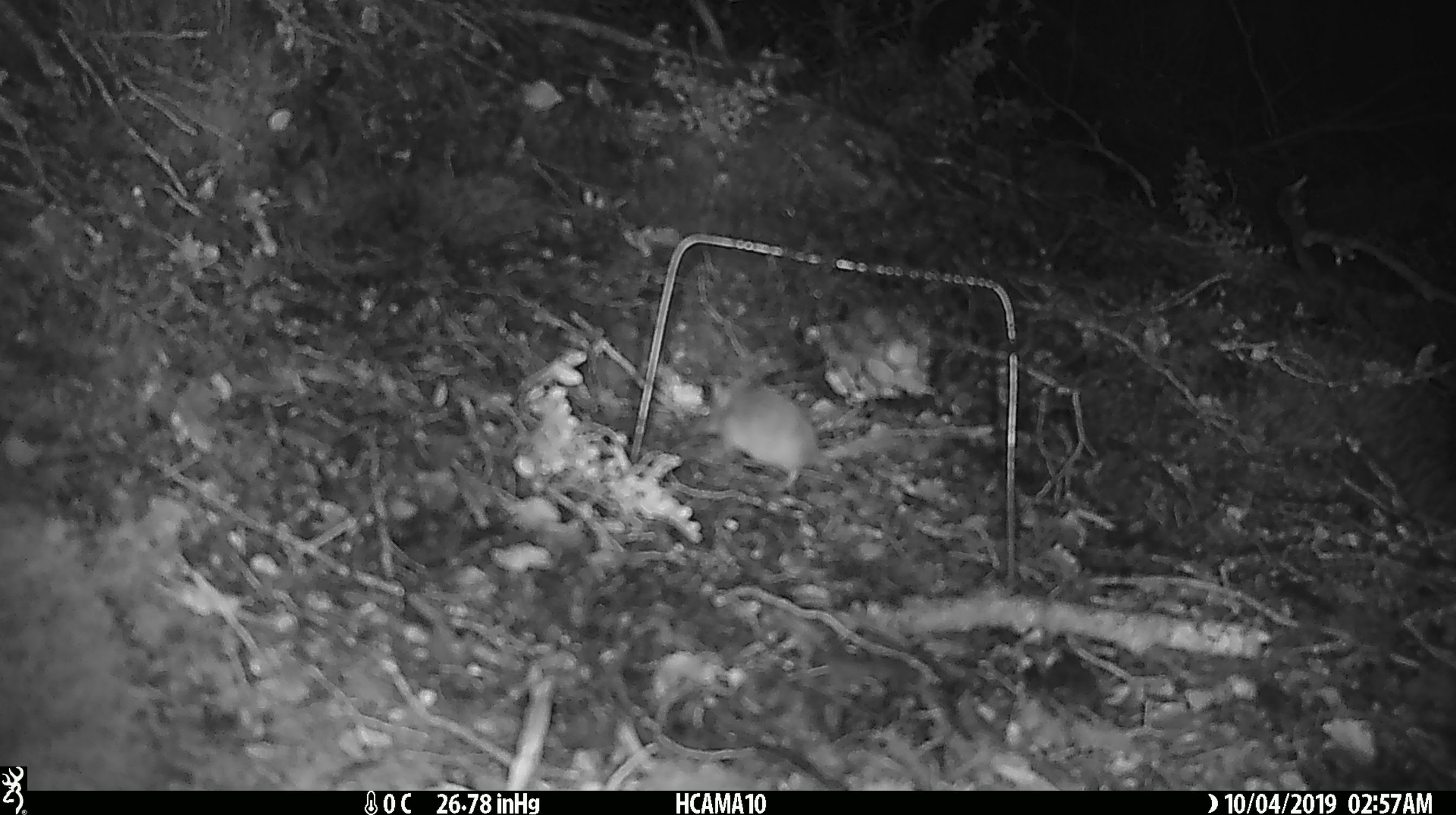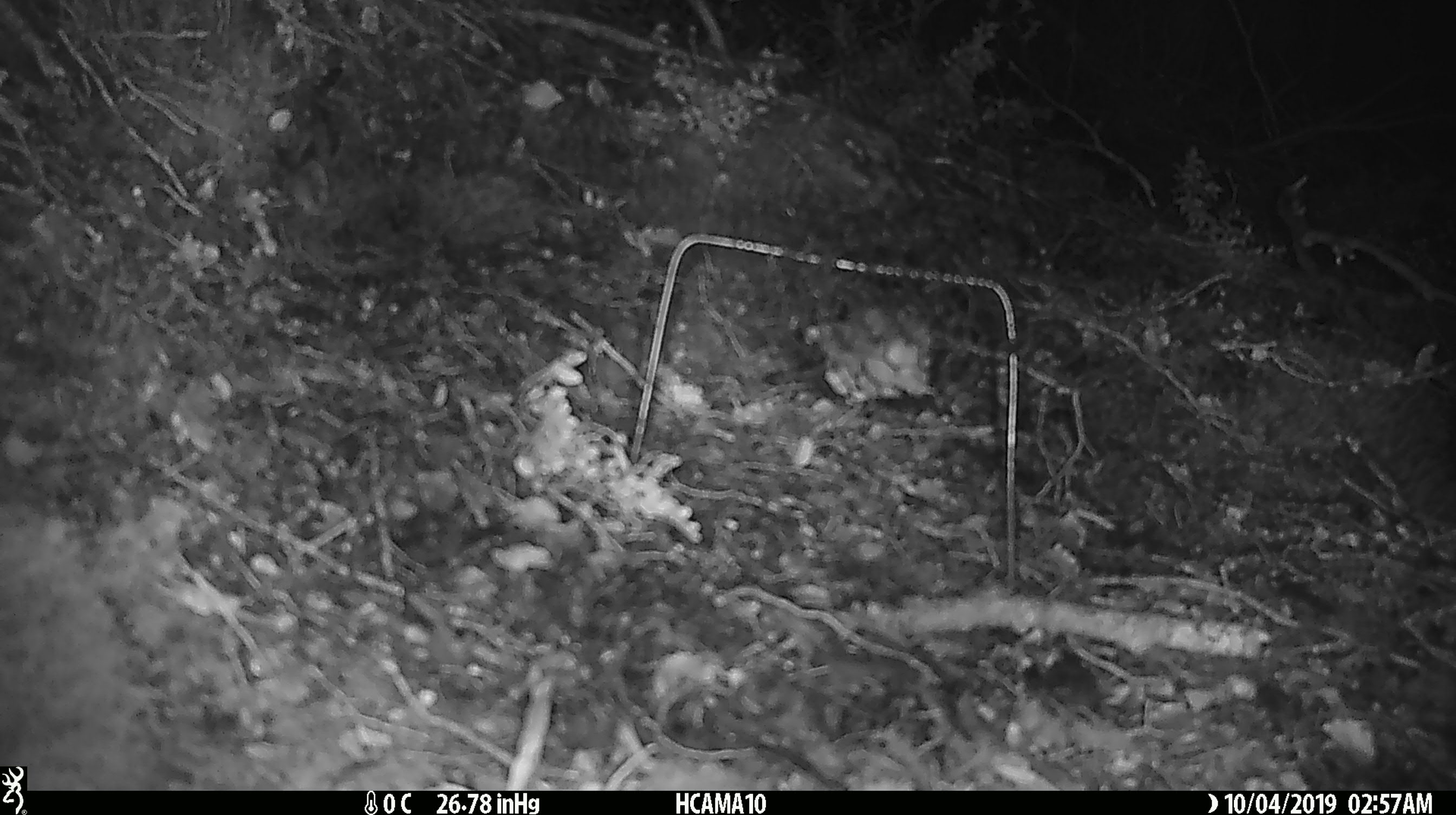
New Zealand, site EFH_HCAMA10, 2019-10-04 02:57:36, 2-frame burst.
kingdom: Animalia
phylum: Chordata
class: Mammalia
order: Rodentia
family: Muridae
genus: Mus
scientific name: Mus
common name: mouse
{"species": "mouse (Mus)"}